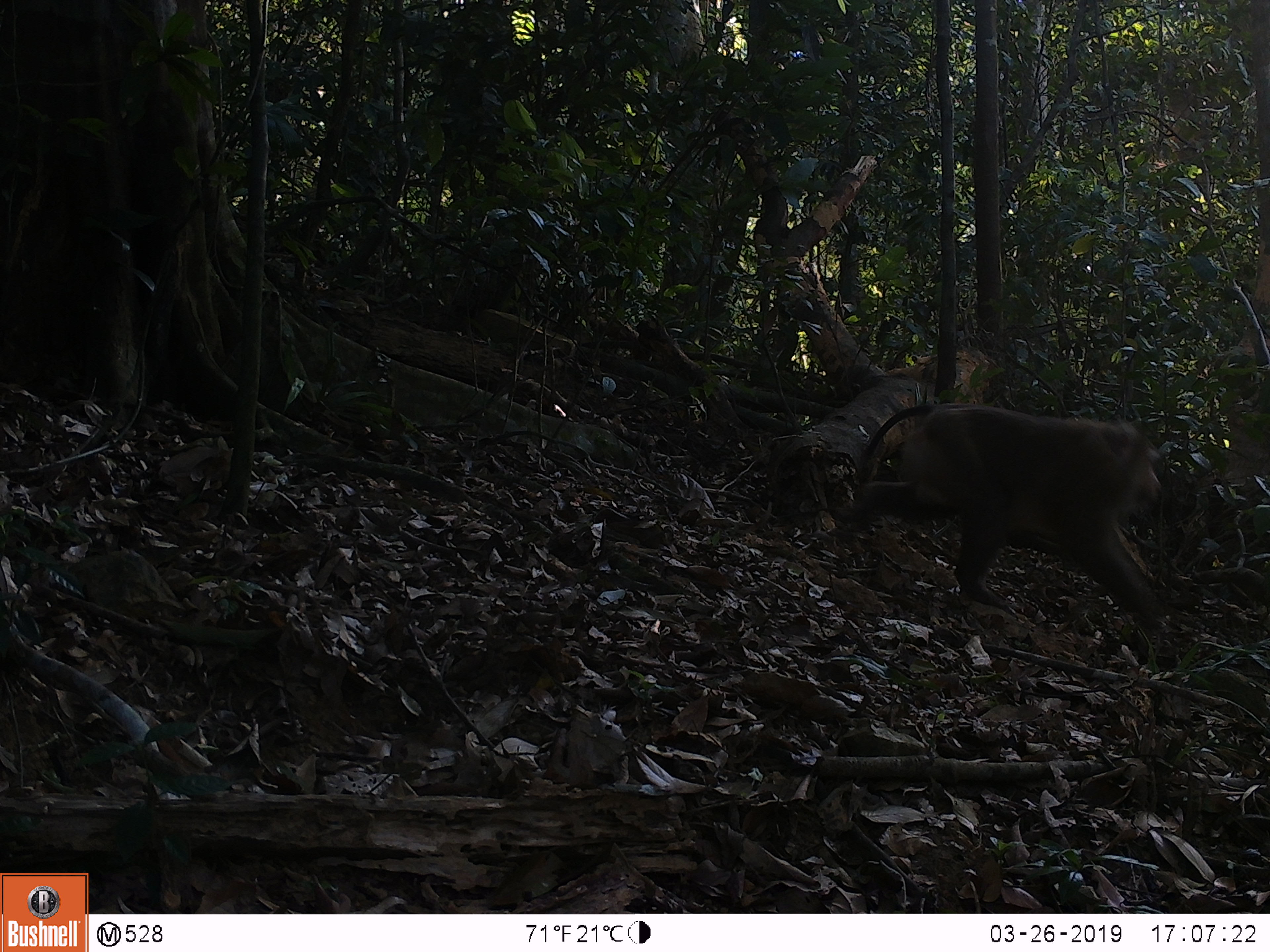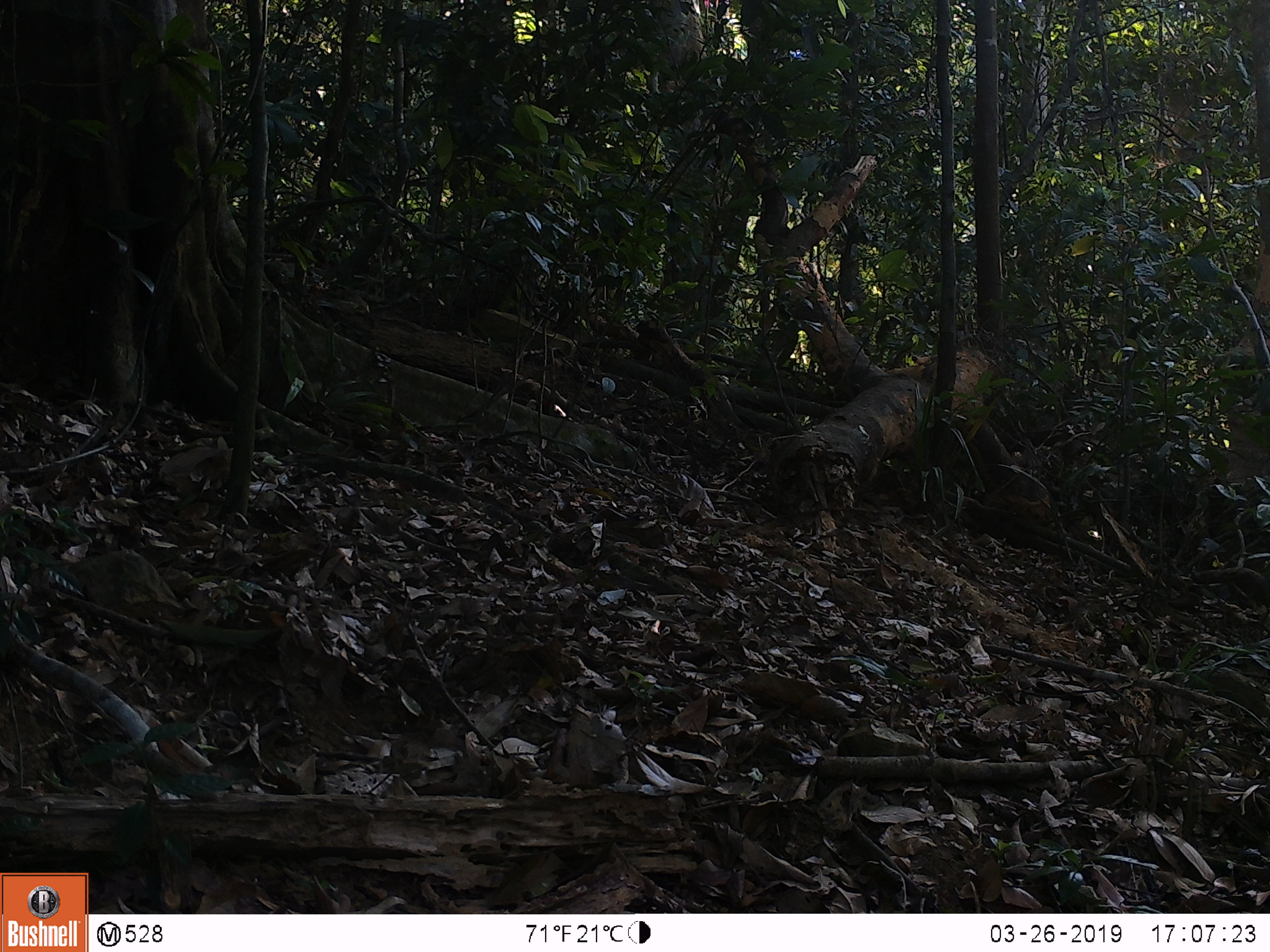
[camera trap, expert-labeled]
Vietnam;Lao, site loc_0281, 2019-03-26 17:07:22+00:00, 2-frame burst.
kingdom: Animalia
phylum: Chordata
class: Mammalia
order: Primates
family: Cercopithecidae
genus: Macaca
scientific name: Macaca nemestrina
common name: pig-tailed macaque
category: pig tailed macaque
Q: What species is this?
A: Pig tailed macaque (pig-tailed macaque) (Macaca nemestrina).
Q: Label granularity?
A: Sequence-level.